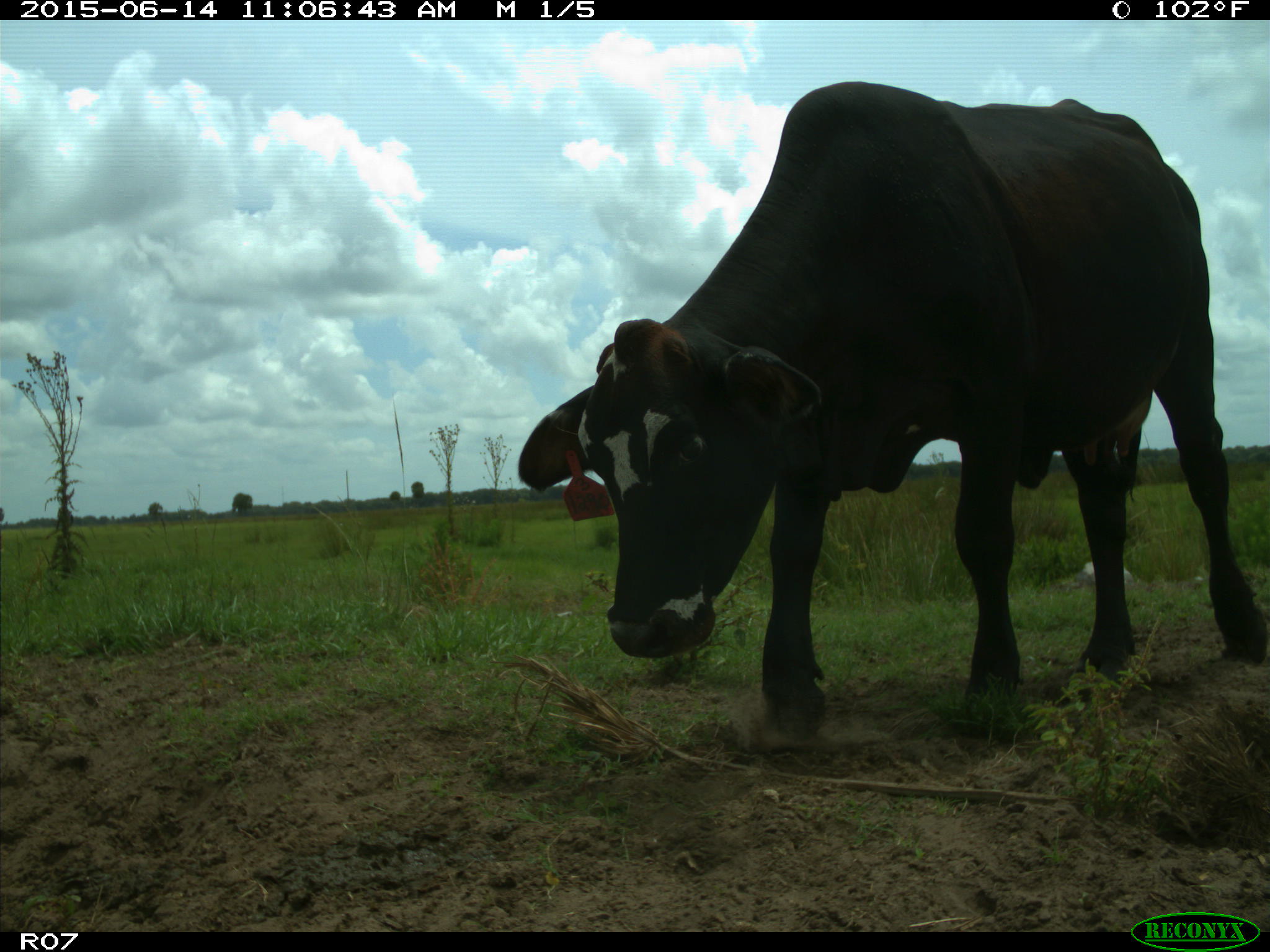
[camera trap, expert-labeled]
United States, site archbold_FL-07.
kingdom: Animalia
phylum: Chordata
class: Mammalia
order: Artiodactyla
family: Bovidae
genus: Bos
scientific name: Bos taurus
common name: domestic cow